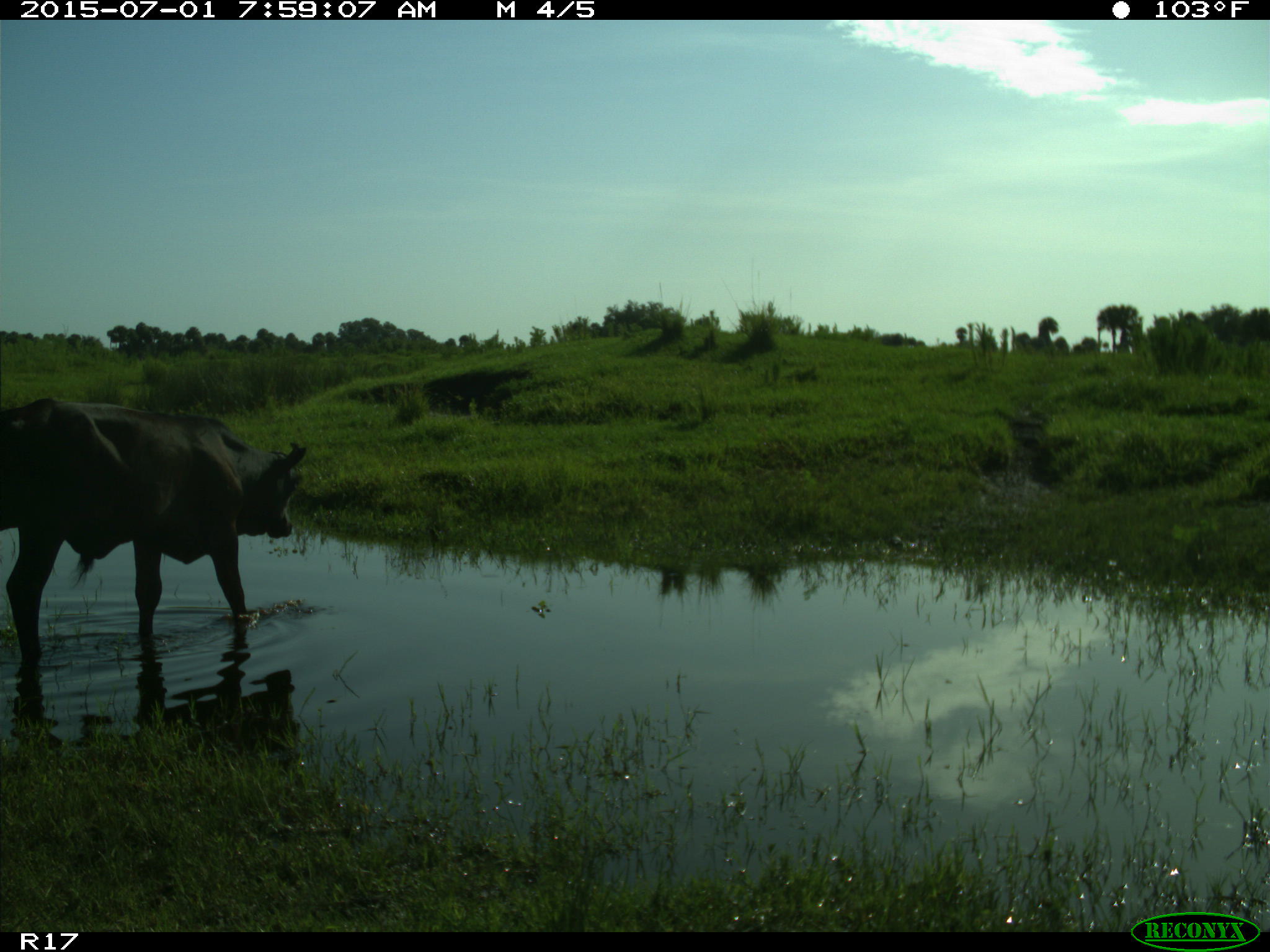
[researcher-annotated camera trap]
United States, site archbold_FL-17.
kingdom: Animalia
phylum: Chordata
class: Mammalia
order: Artiodactyla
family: Bovidae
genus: Bos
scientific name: Bos taurus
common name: domestic cow